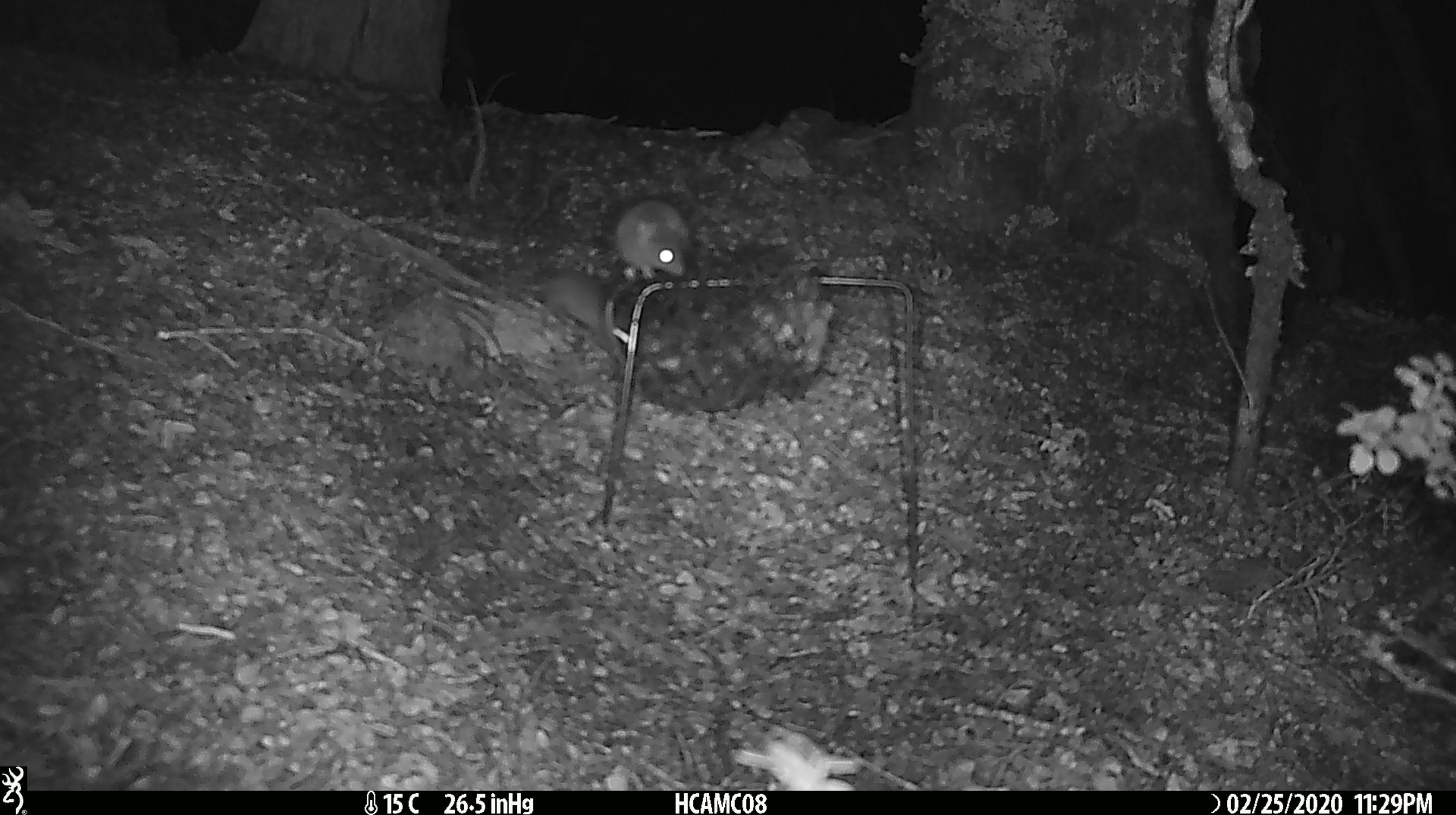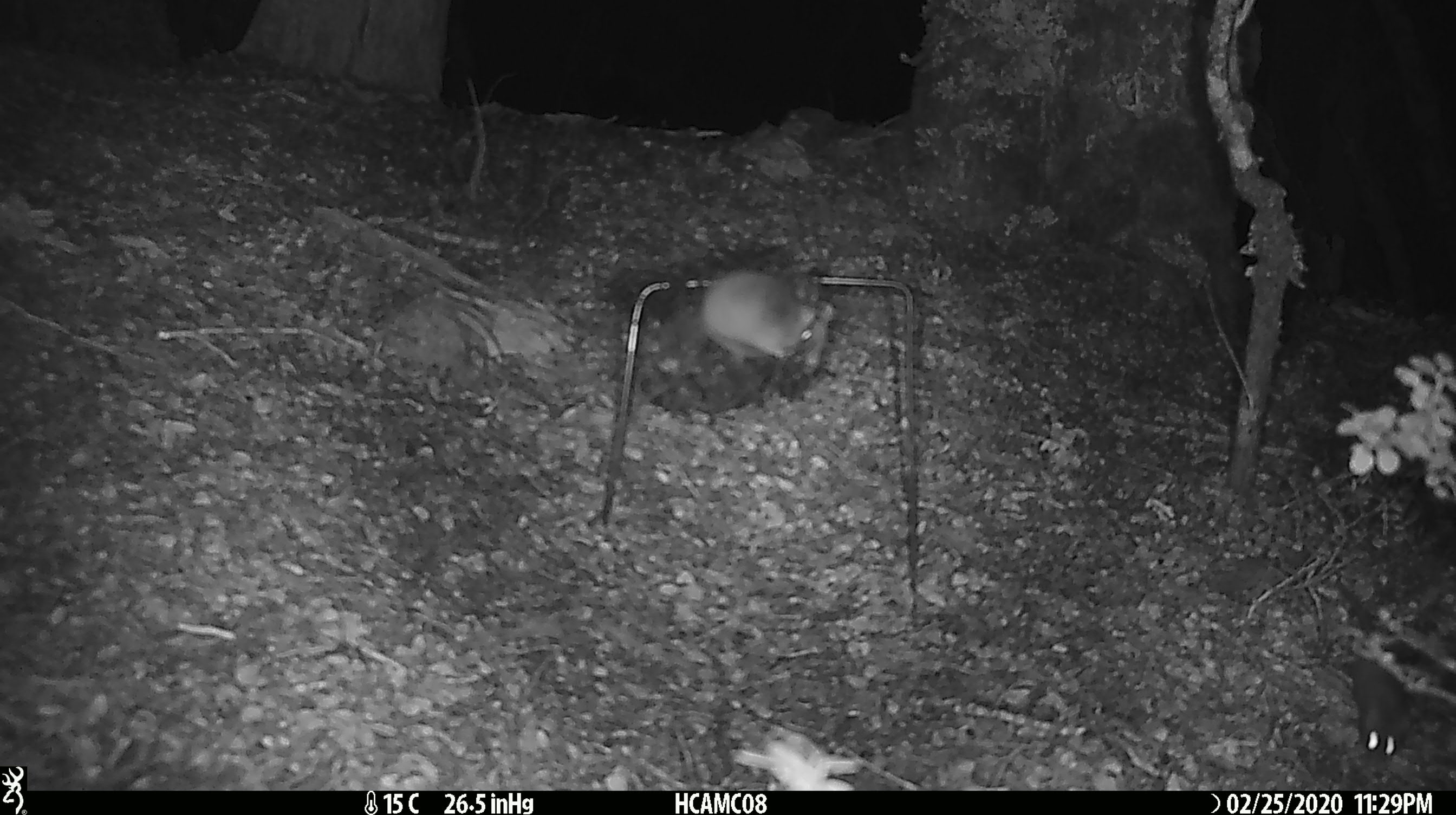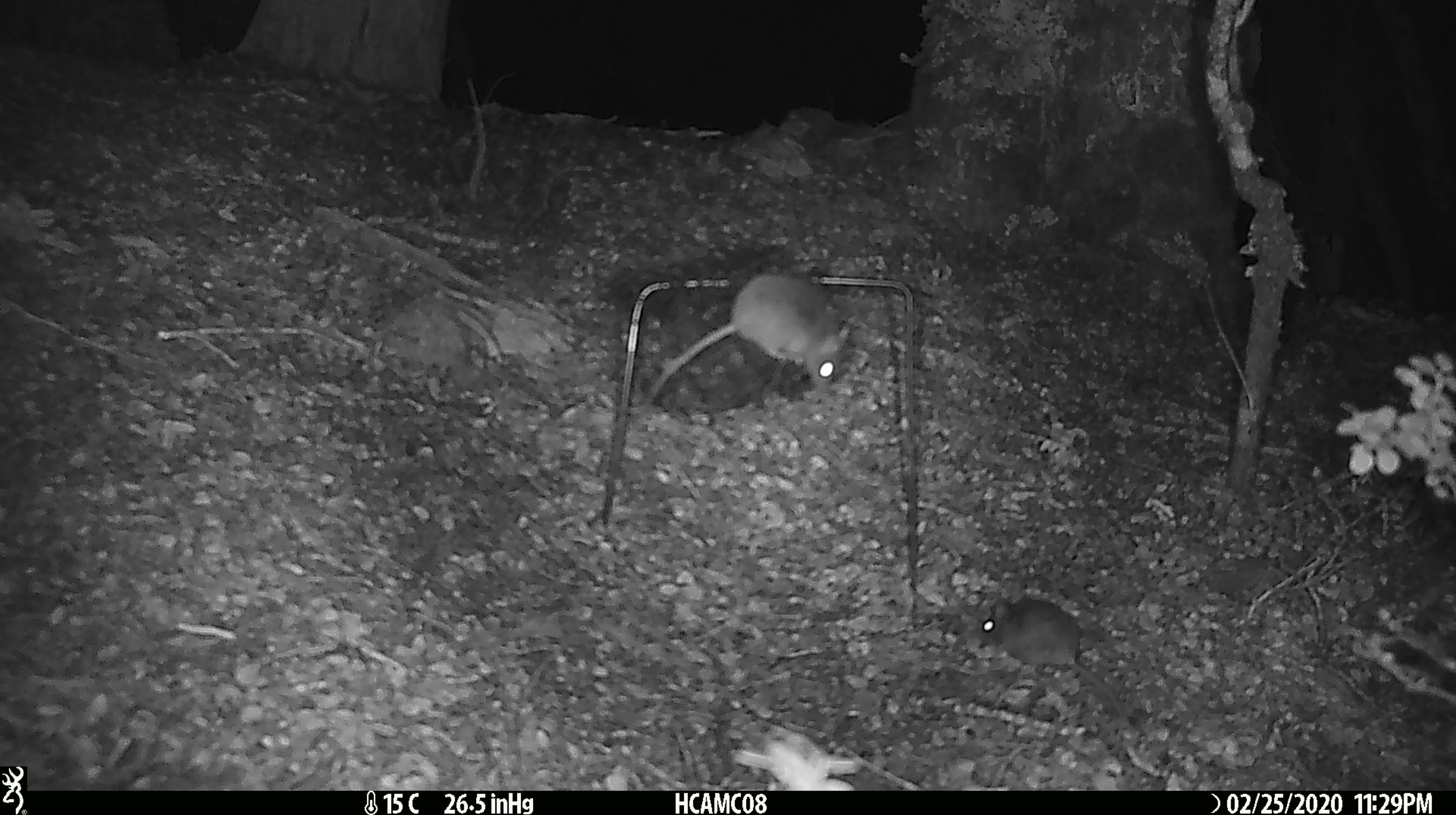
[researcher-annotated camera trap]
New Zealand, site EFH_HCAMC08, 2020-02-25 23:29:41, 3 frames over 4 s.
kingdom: Animalia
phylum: Chordata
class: Mammalia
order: Rodentia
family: Muridae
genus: Mus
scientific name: Mus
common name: mouse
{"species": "mouse (Mus)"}